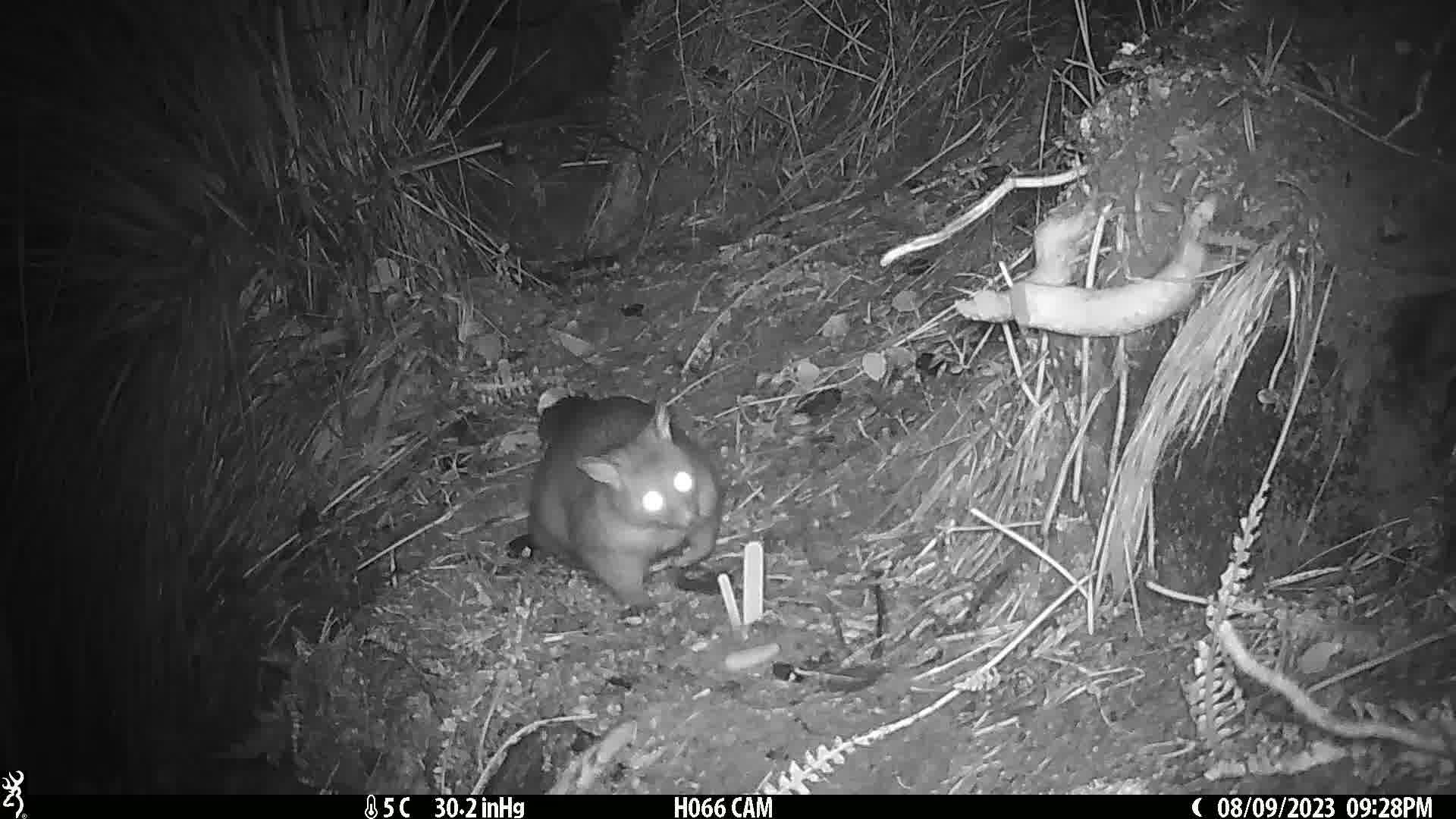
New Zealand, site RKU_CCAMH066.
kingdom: Animalia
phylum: Chordata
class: Mammalia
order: Diprotodontia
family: Phalangeridae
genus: Trichosurus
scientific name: Trichosurus vulpecula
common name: common brushtail possum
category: possum